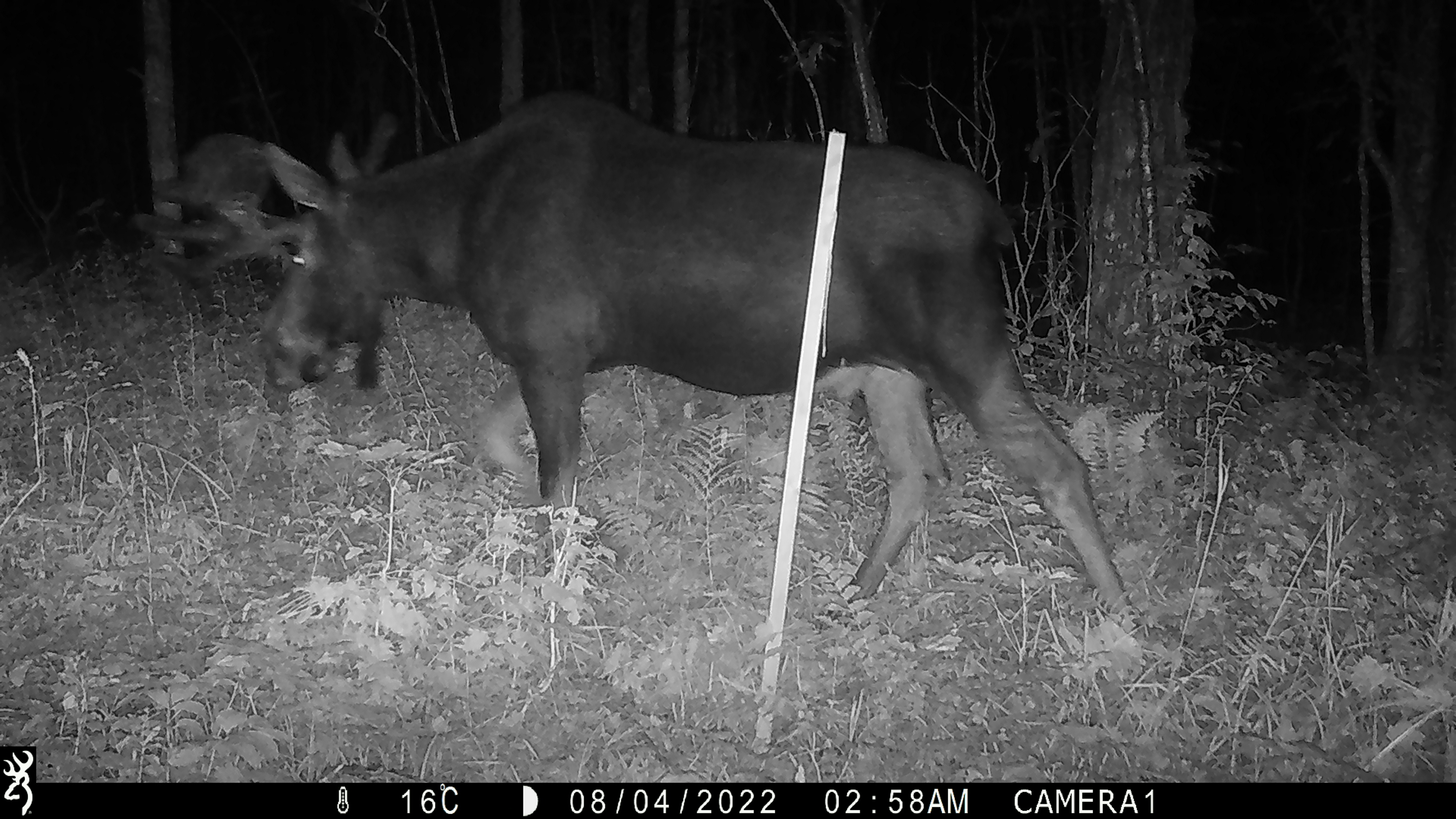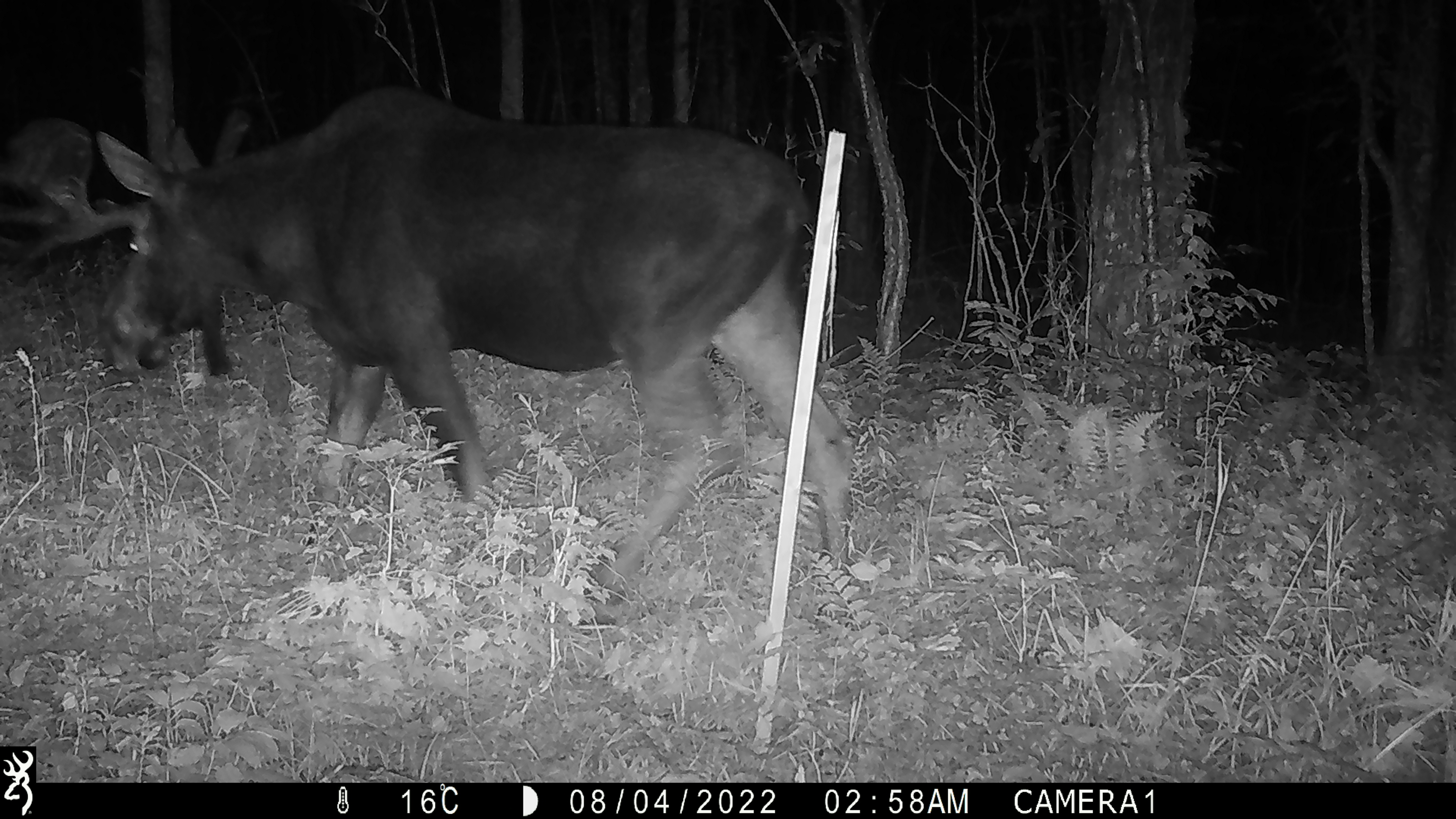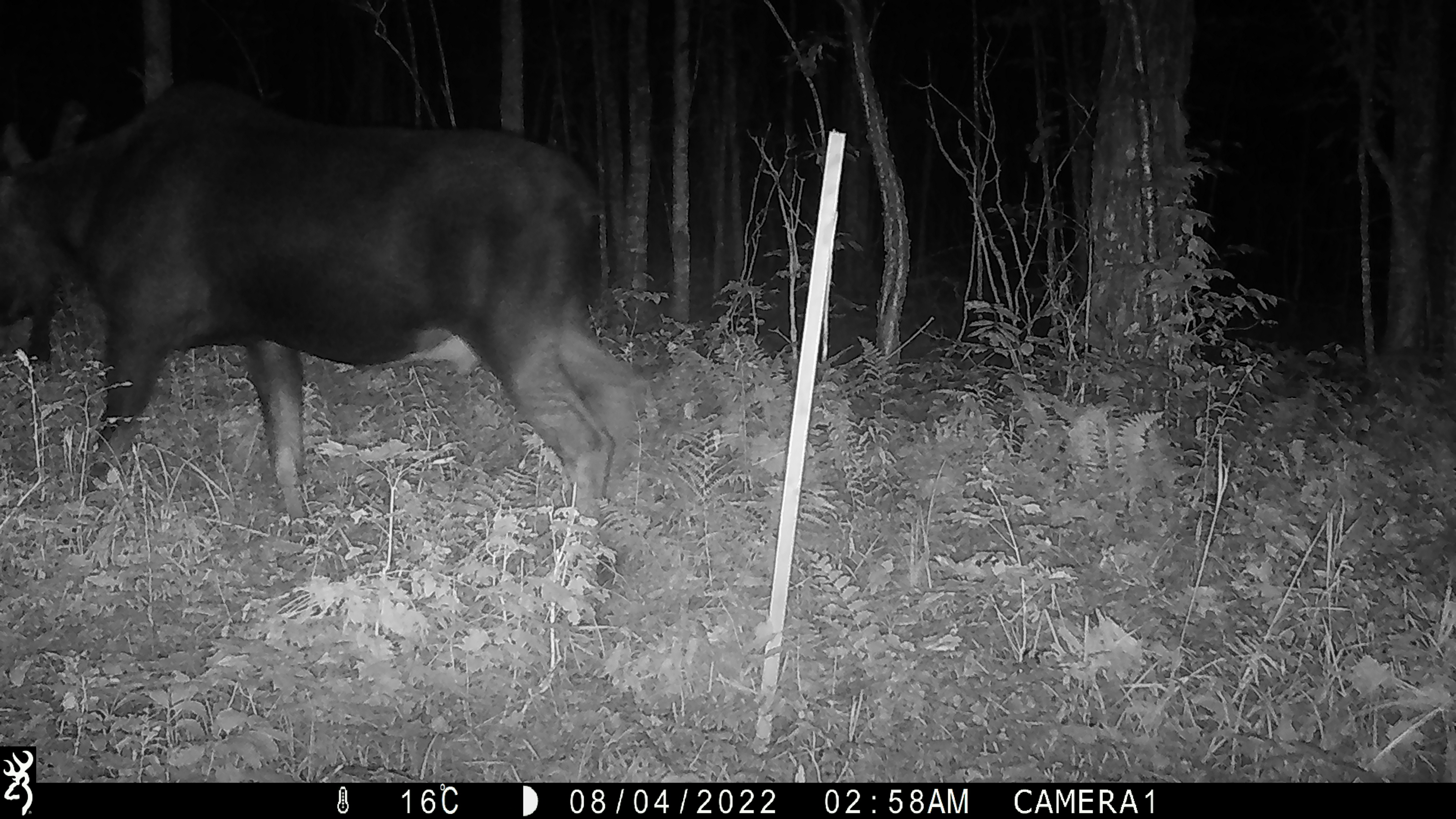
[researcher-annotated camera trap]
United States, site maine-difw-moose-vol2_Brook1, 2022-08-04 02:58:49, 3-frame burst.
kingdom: Animalia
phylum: Chordata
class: Mammalia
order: Artiodactyla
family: Cervidae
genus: Alces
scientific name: Alces alces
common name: moose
Moose (Alces alces).